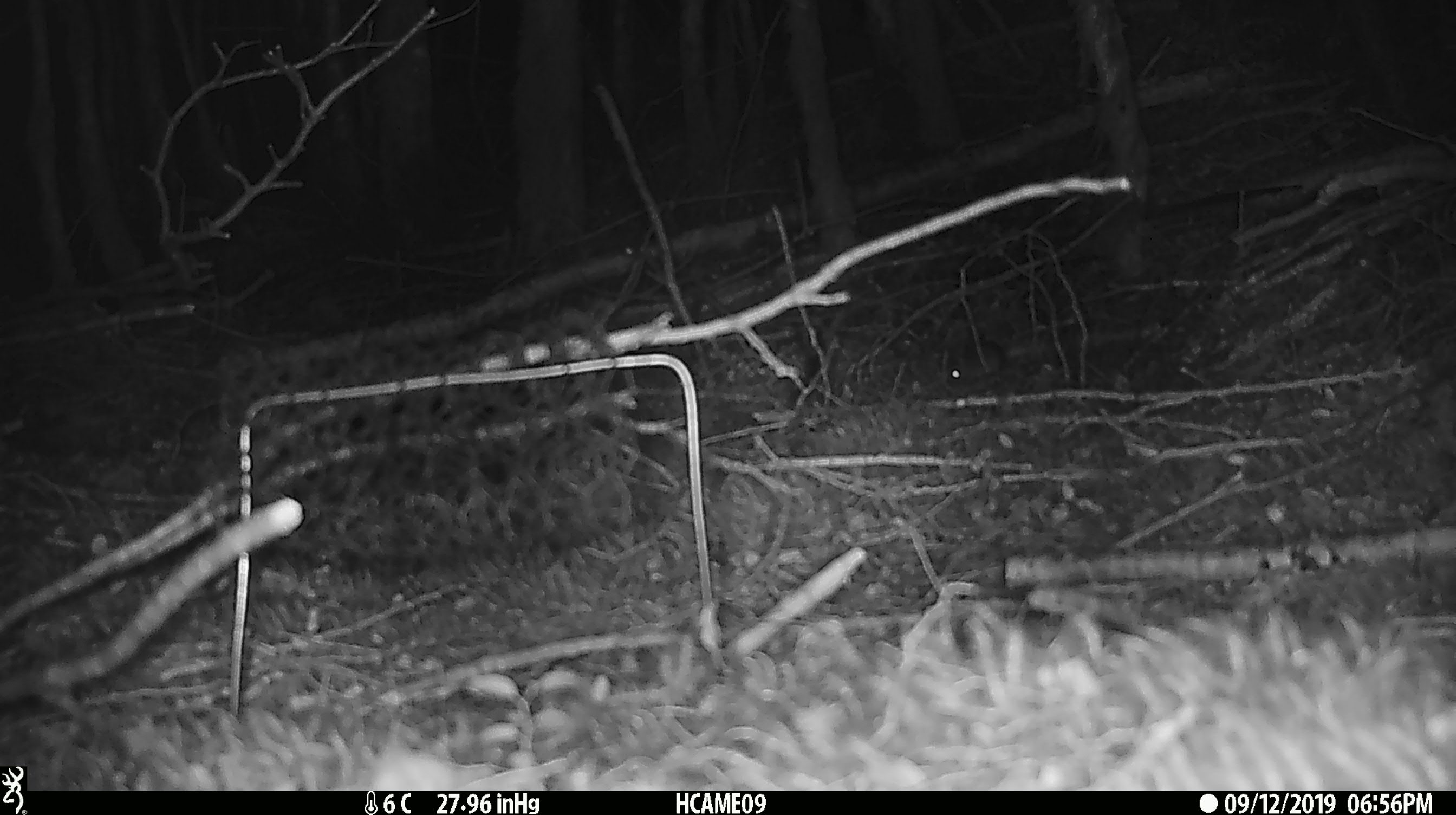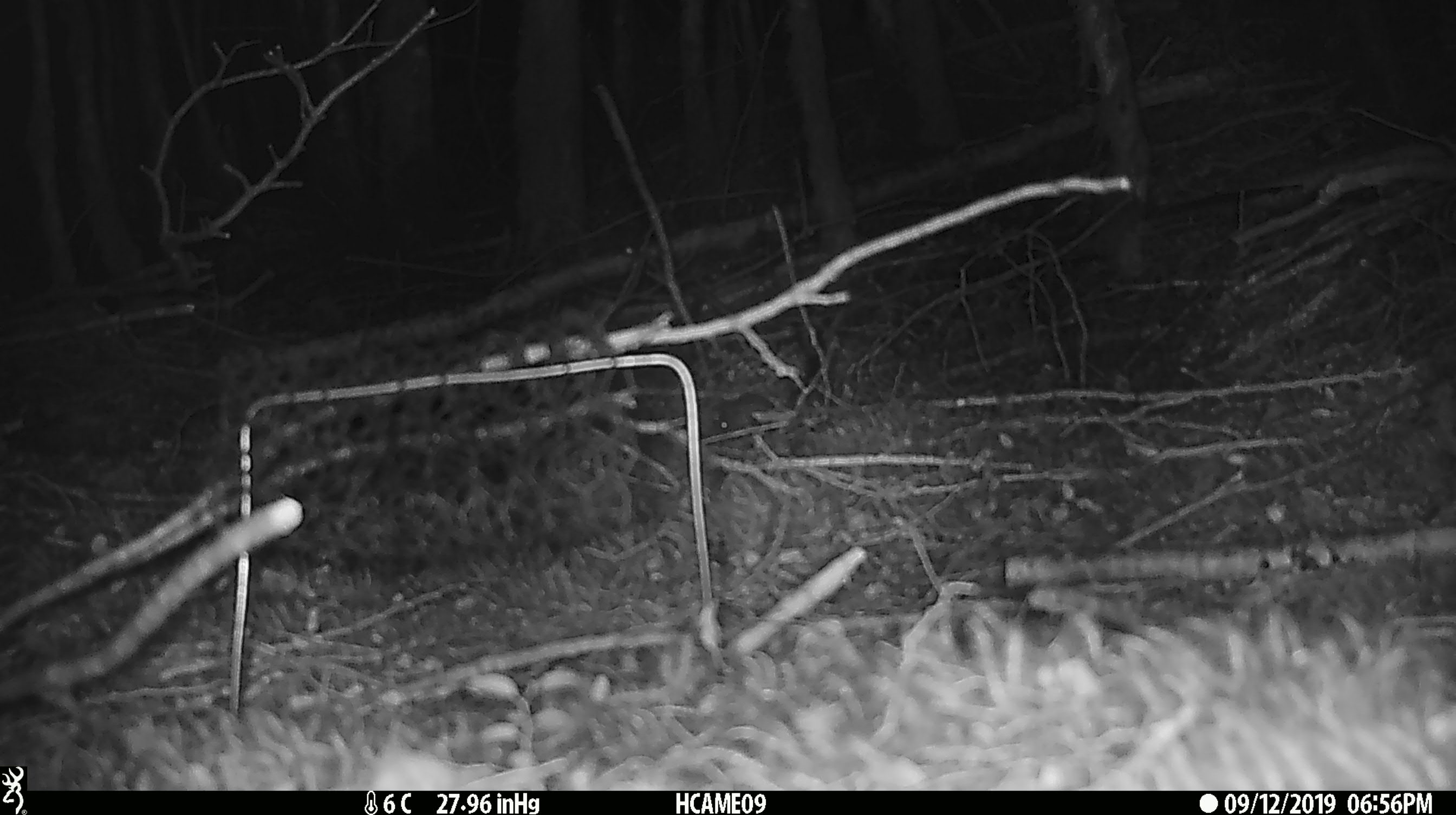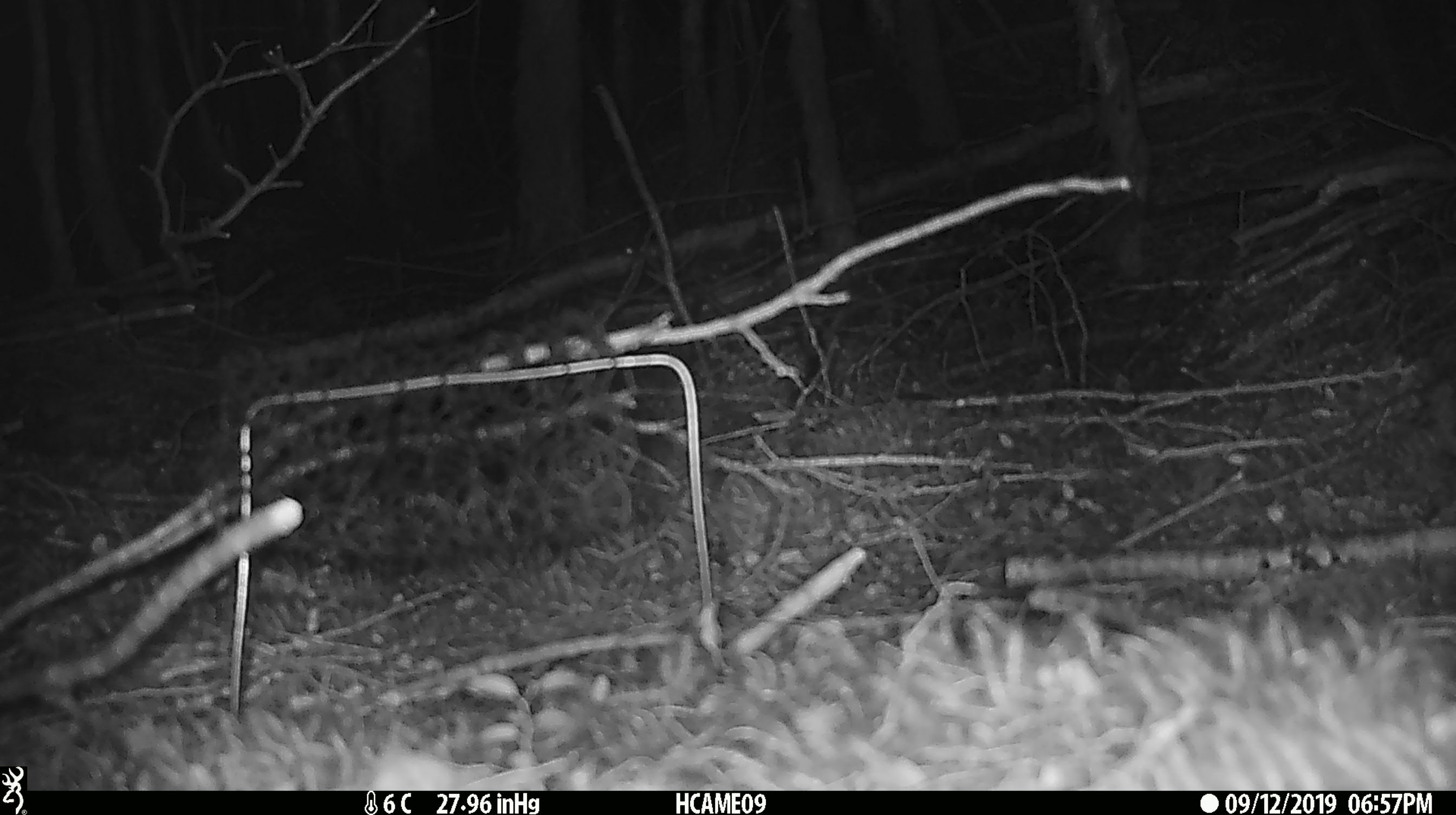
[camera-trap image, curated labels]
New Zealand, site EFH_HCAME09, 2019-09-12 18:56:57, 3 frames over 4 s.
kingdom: Animalia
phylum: Chordata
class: Mammalia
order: Rodentia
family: Muridae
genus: Mus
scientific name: Mus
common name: mouse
Mouse (Mus).